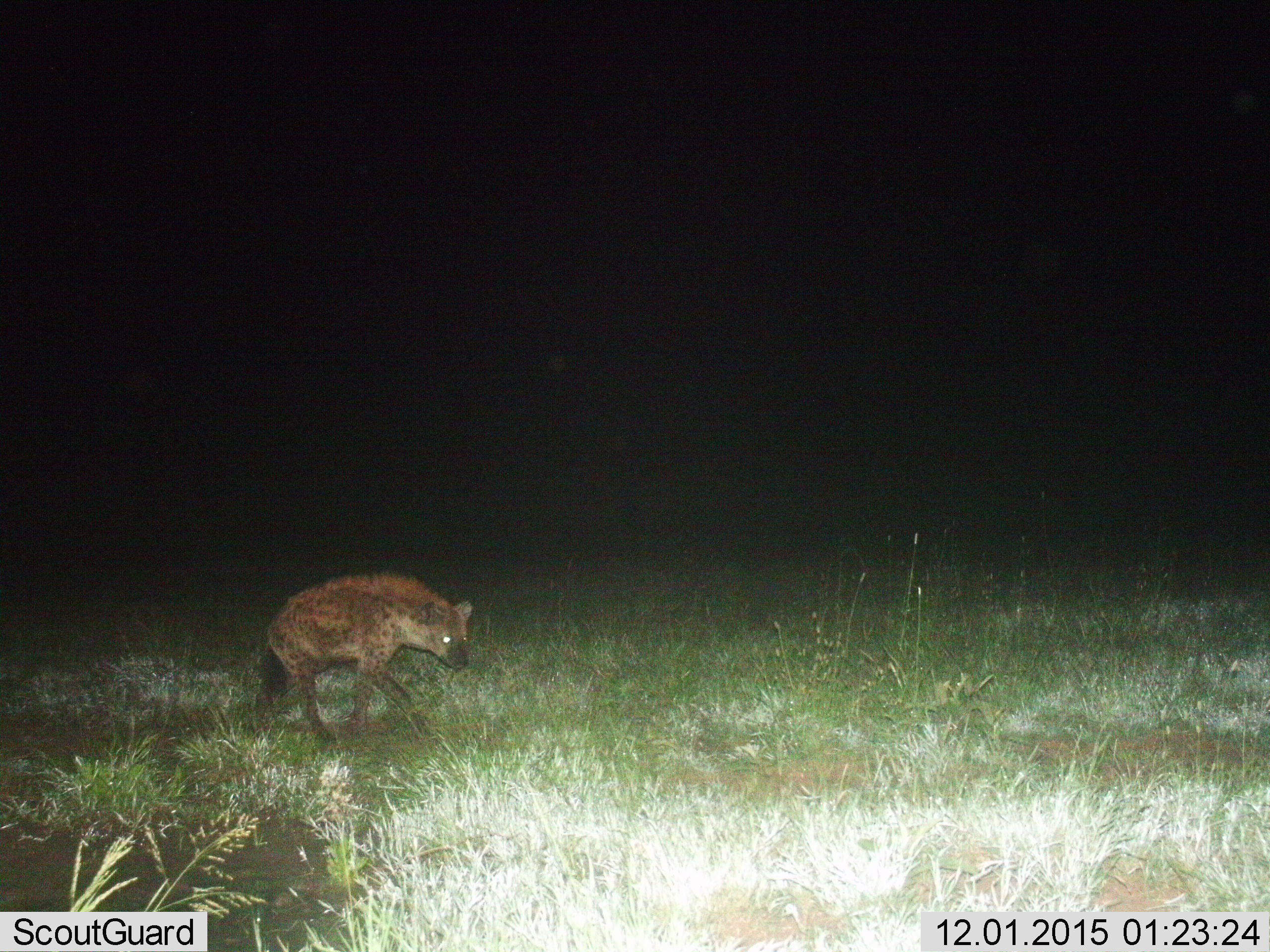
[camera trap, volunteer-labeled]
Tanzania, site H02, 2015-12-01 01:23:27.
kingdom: Animalia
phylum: Chordata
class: Mammalia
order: Carnivora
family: Hyaenidae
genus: Crocuta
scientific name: Crocuta crocuta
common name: spotted hyena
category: hyenaspotted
Hyenaspotted (spotted hyena) (Crocuta crocuta), count 1. Behavior (volunteer vote fractions): standing 0%, resting 0%, moving 100%, interacting 0%. Young present (vote fraction): 0%. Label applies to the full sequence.